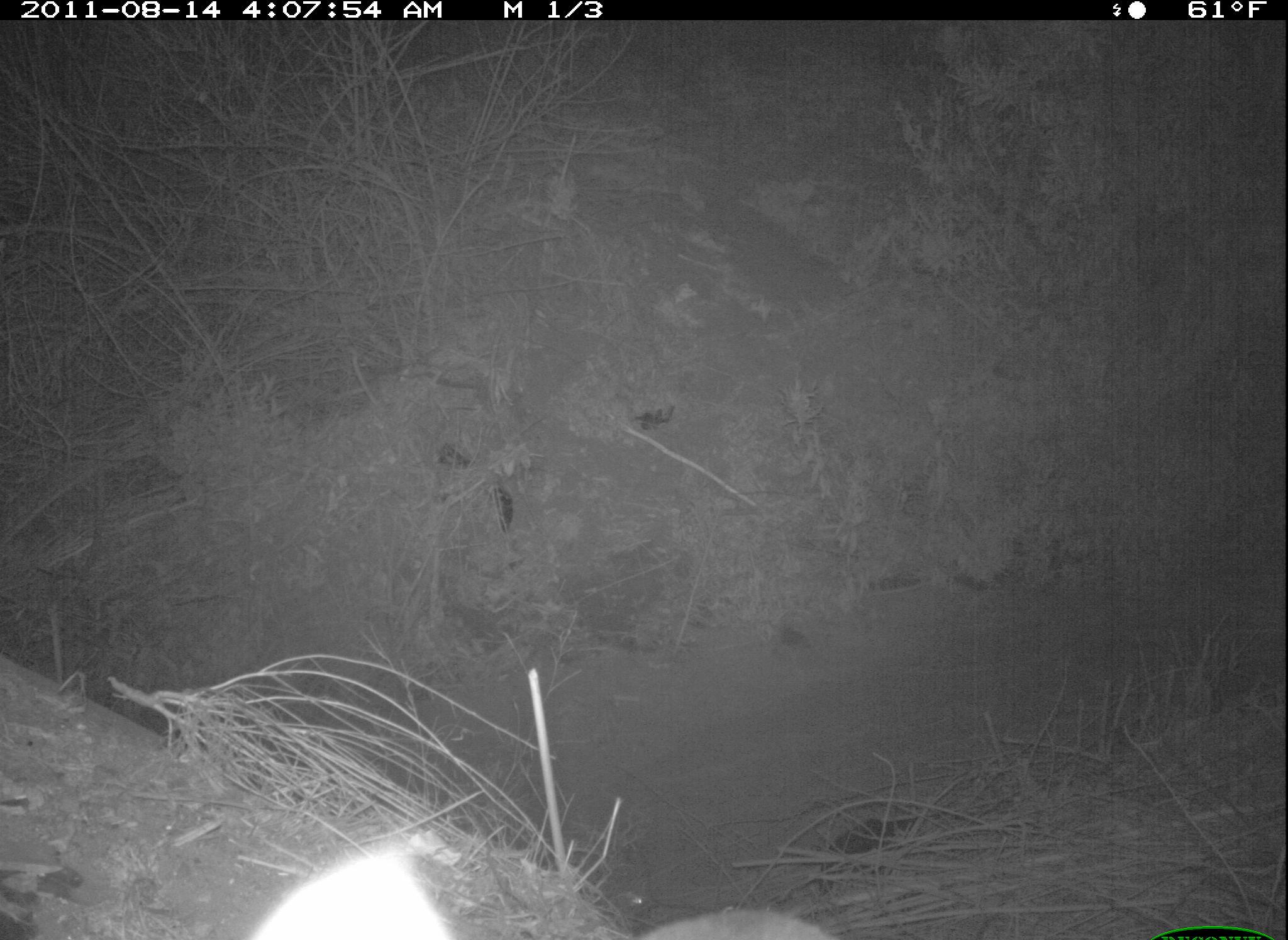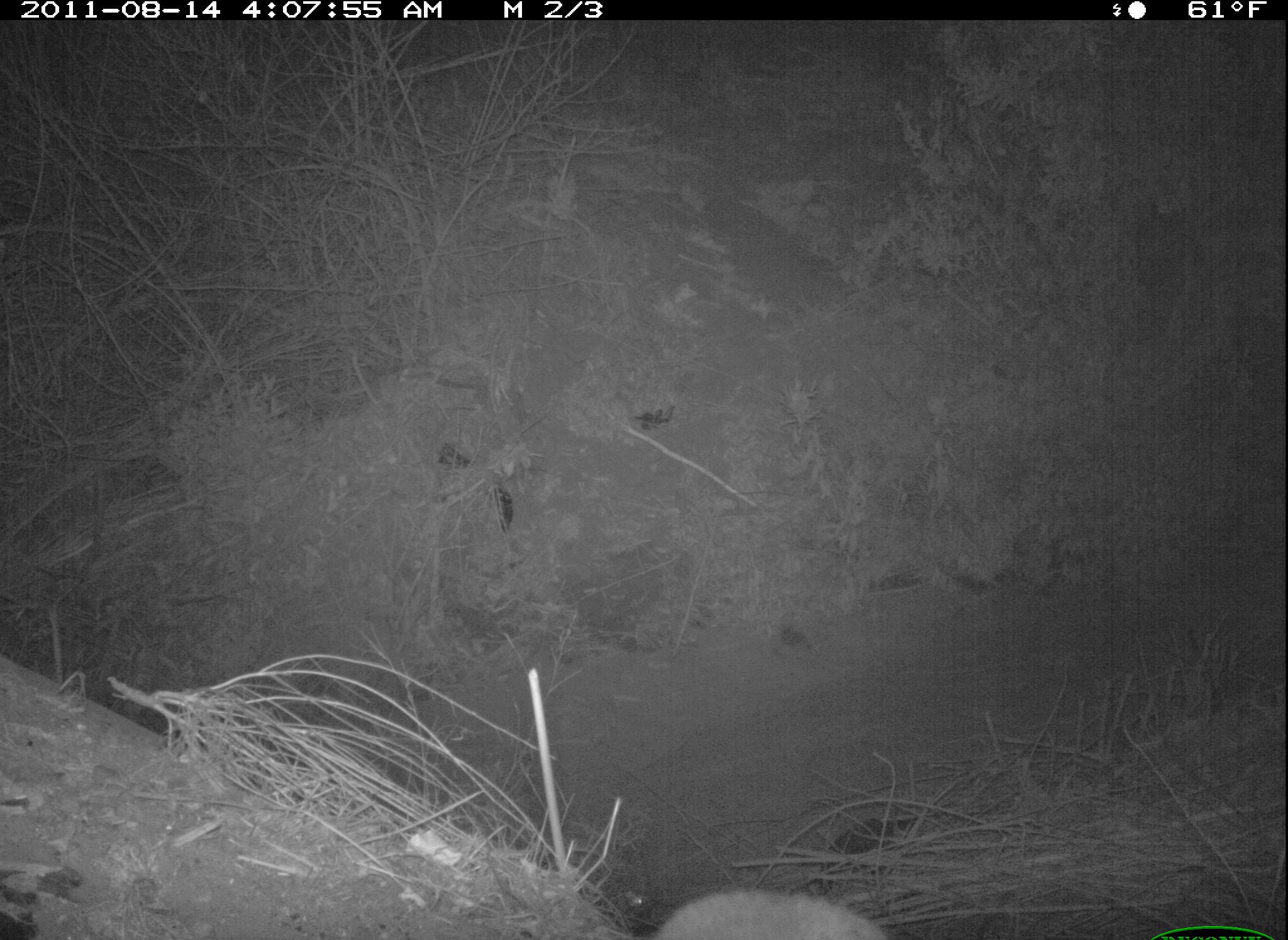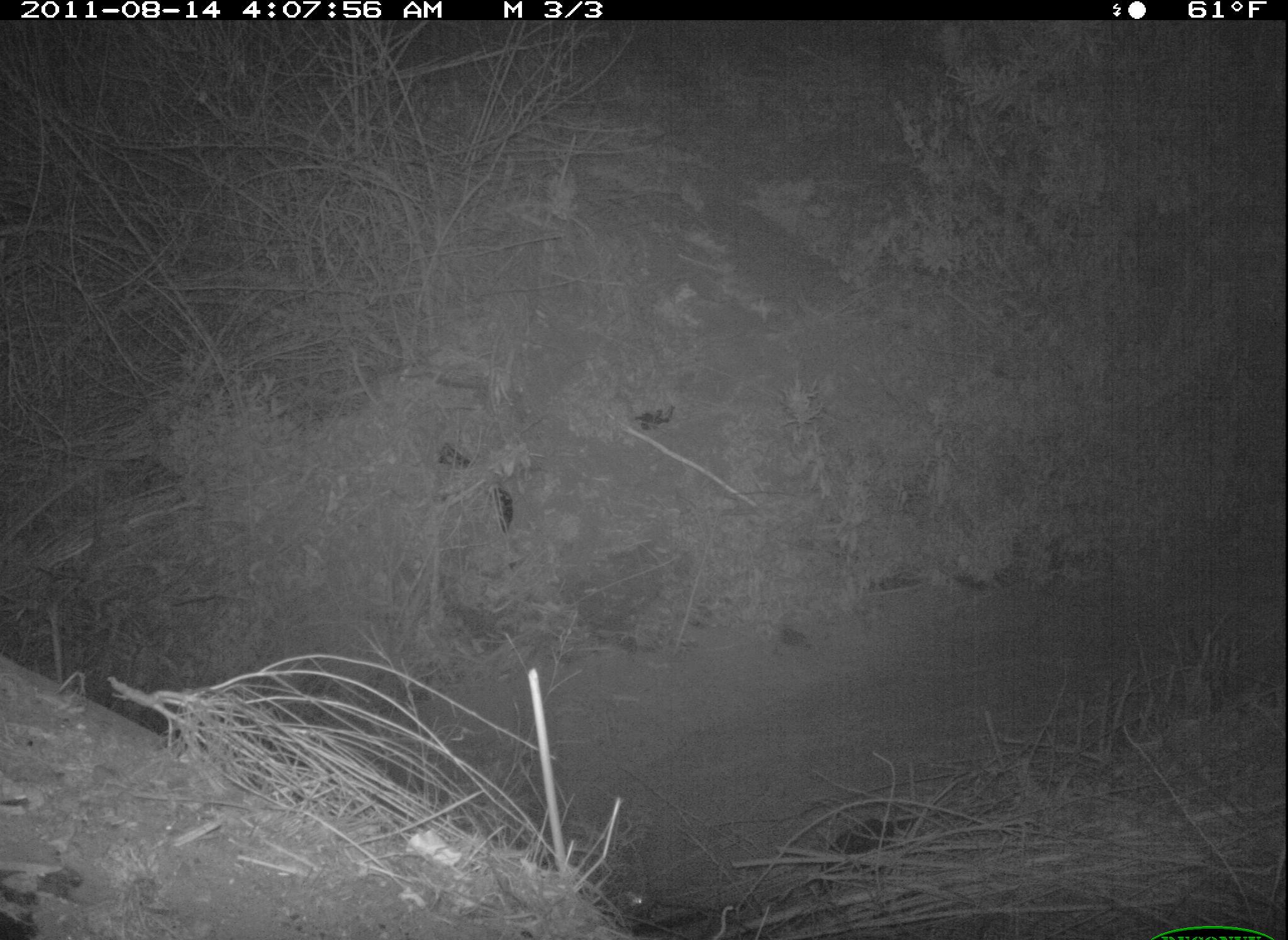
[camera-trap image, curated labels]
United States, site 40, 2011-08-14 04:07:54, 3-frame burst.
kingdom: Animalia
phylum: Chordata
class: Mammalia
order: Carnivora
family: Felidae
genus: Felis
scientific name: Felis catus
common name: cat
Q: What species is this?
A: Cat (Felis catus).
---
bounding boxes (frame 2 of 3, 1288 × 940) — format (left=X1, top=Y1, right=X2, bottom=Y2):
cat: (left=639, top=886, right=902, bottom=940)